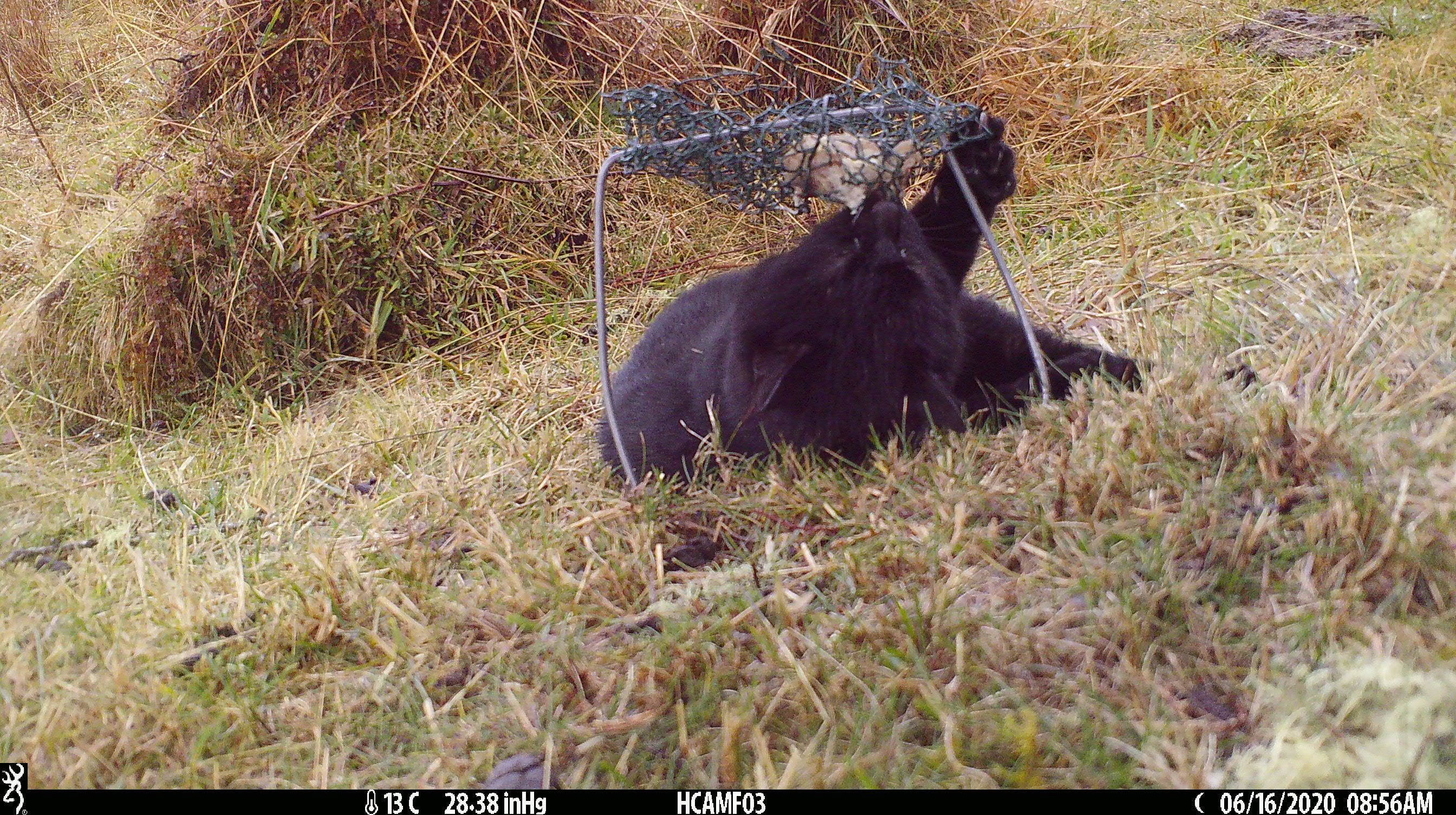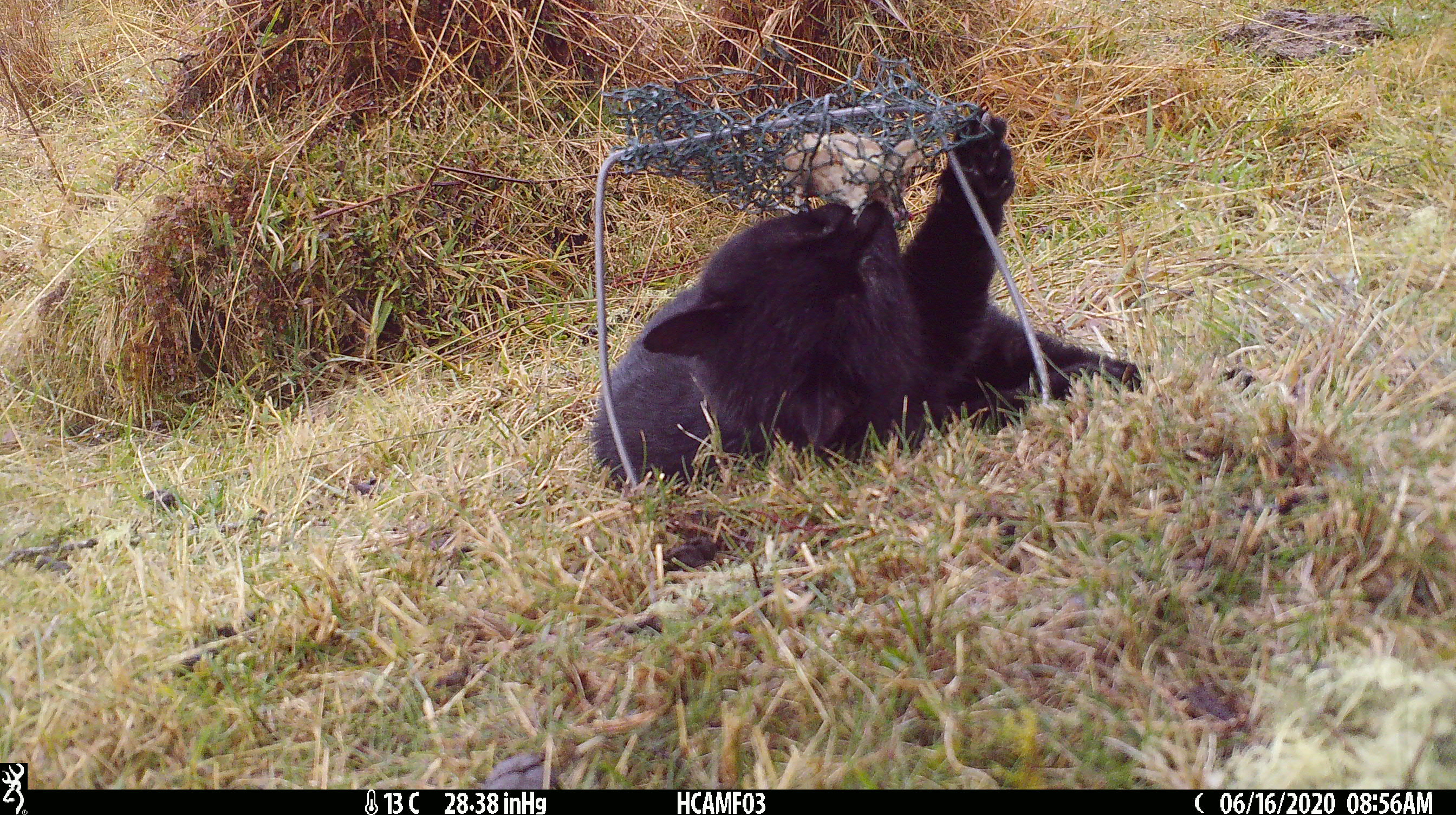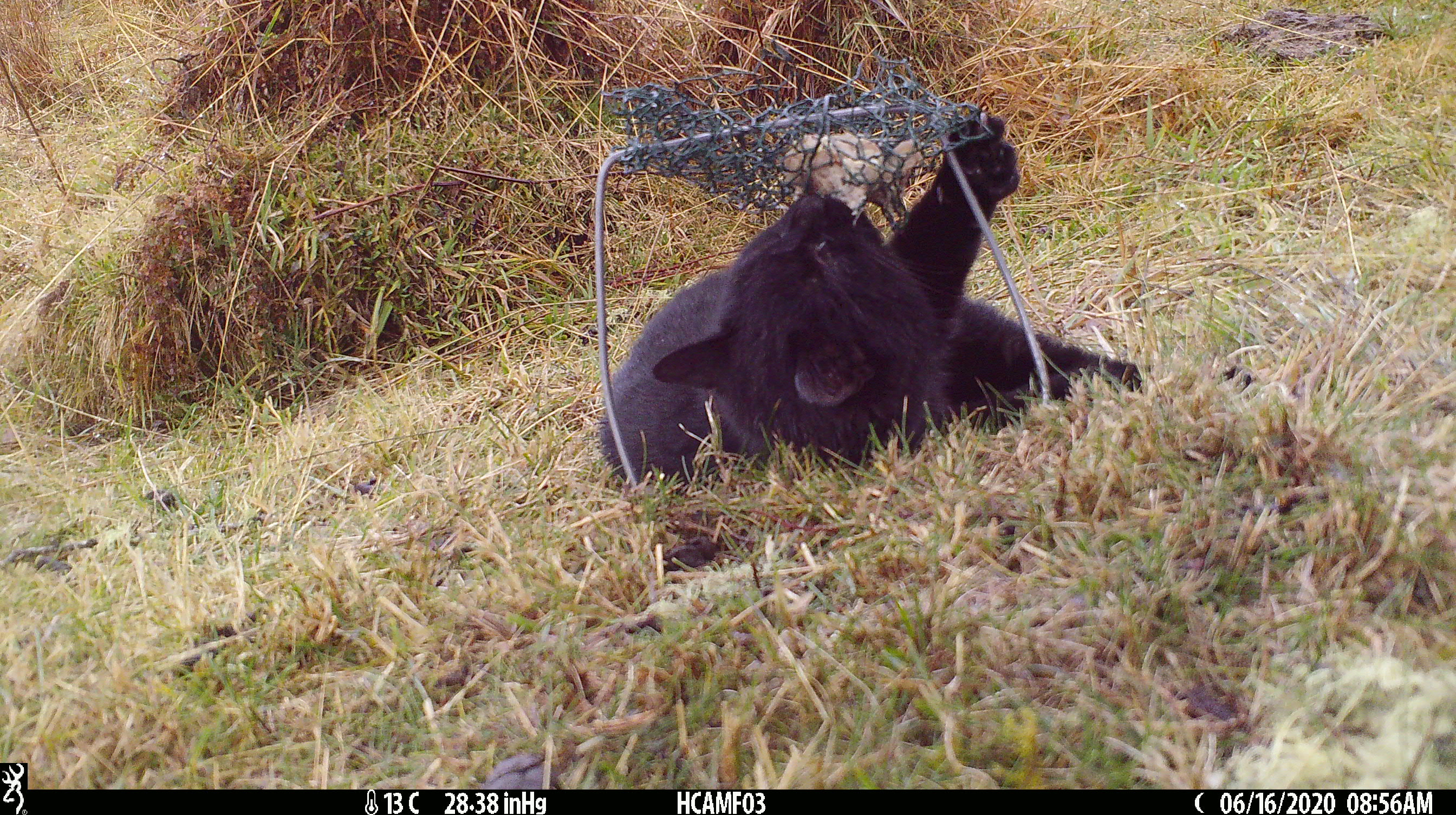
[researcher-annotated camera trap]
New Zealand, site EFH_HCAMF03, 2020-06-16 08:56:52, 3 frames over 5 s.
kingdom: Animalia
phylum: Chordata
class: Mammalia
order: Carnivora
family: Felidae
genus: Felis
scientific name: Felis catus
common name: domestic cat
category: cat